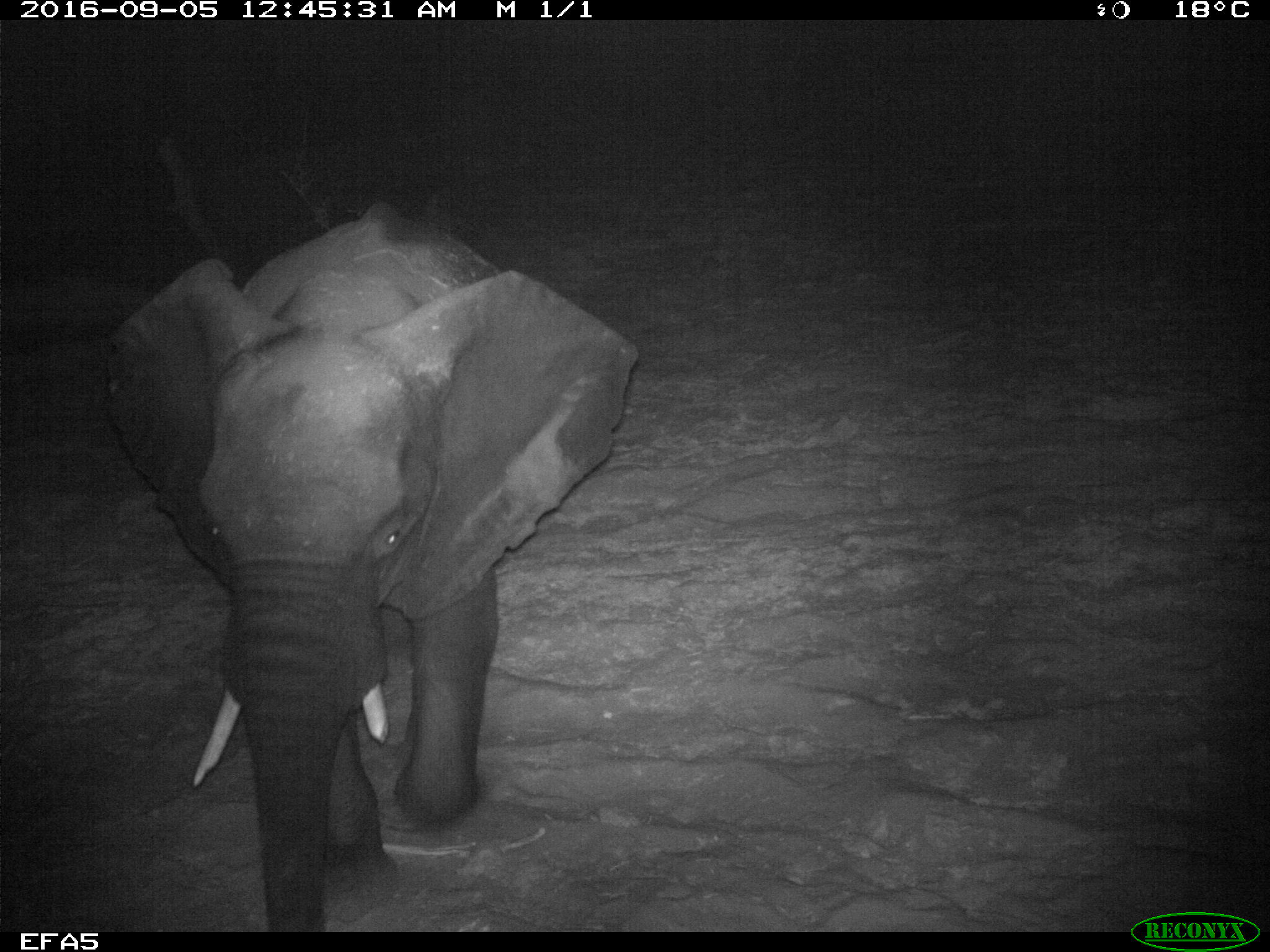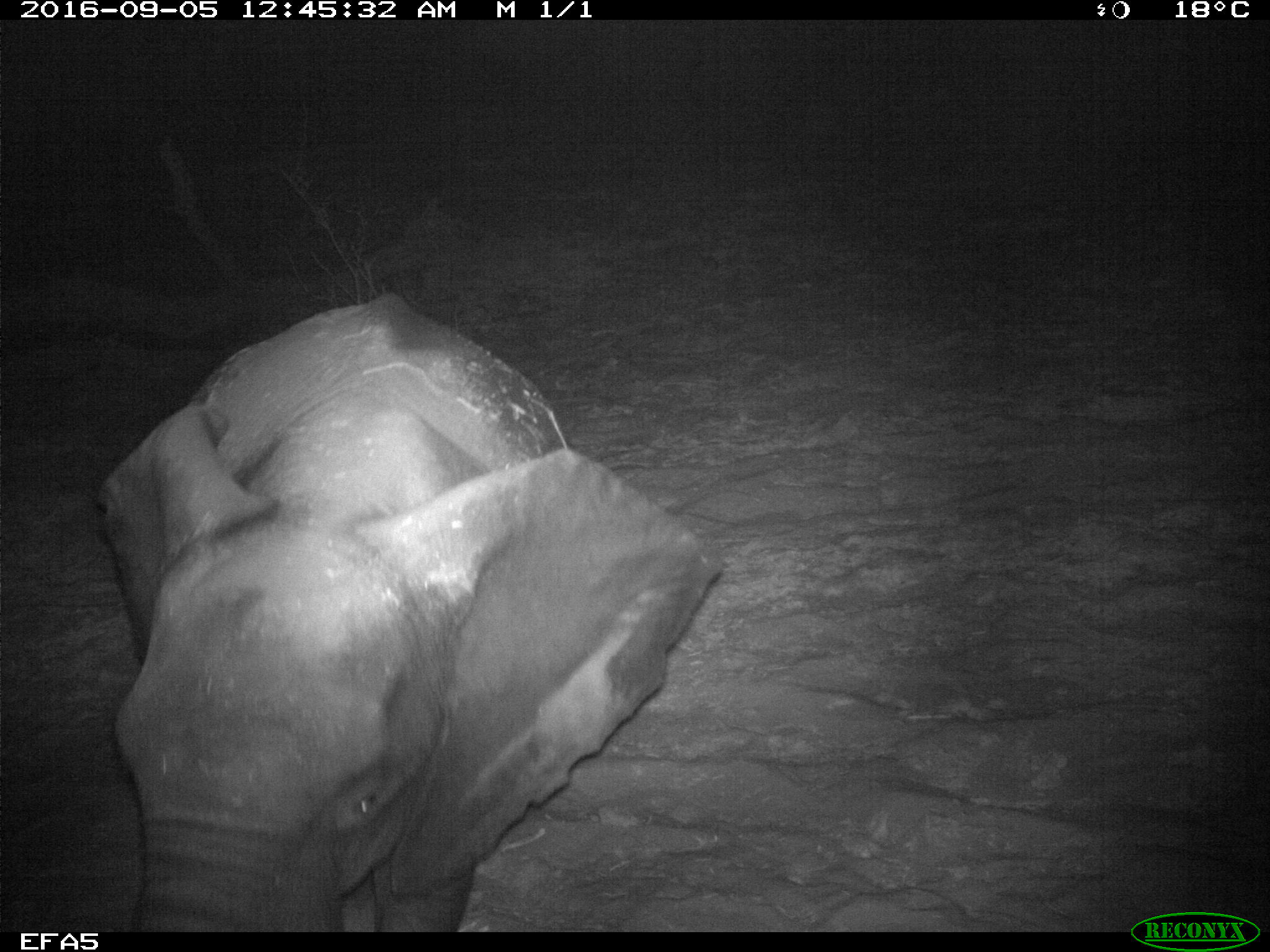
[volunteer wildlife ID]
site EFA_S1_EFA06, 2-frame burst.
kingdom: Animalia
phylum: Chordata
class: Mammalia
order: Proboscidea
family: Elephantidae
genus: Loxodonta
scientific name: Loxodonta africana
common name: african bush elephant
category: elephant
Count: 1.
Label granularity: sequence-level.